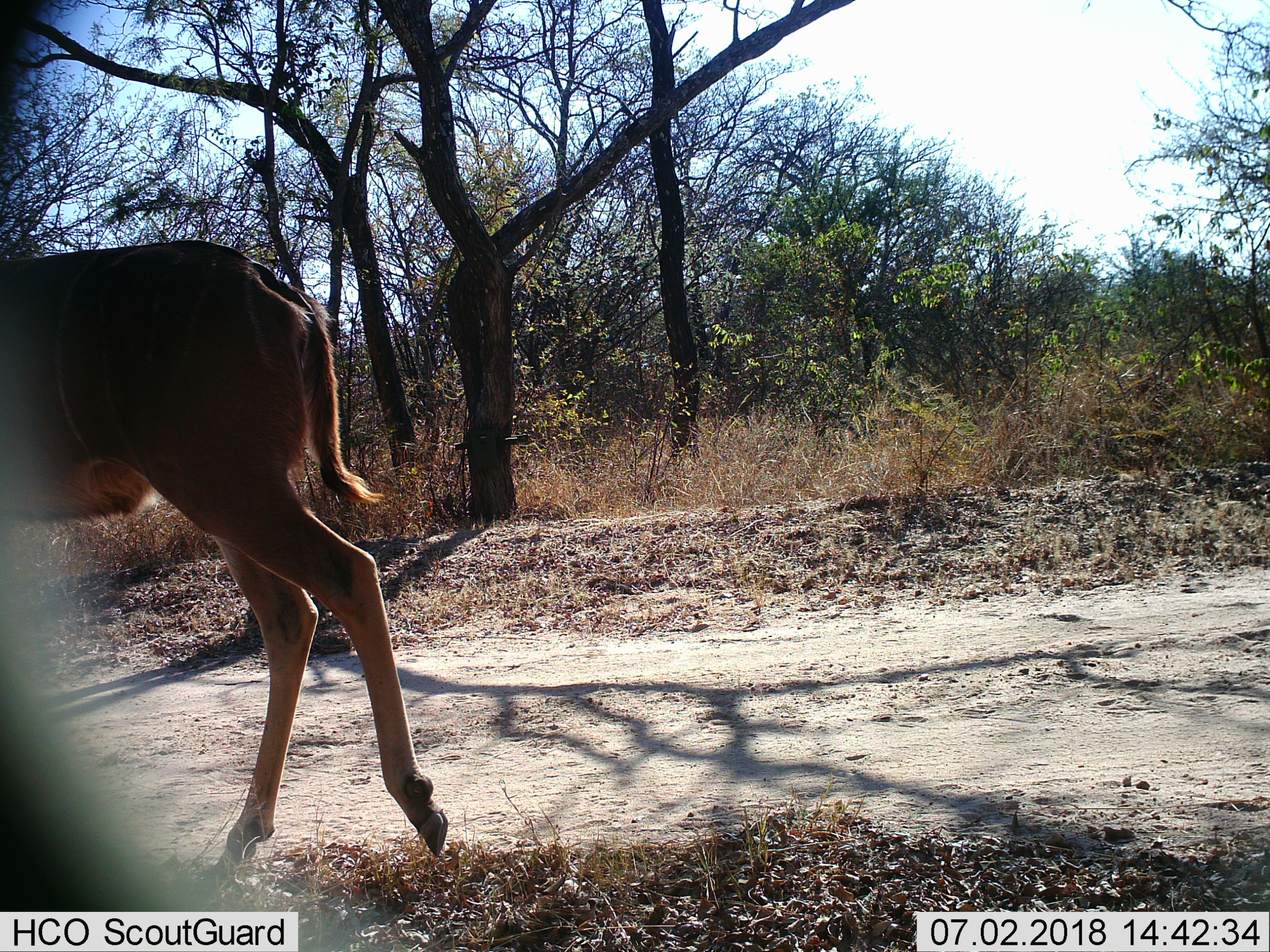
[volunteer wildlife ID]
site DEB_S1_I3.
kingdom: Animalia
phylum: Chordata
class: Mammalia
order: Artiodactyla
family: Bovidae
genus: Tragelaphus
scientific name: Tragelaphus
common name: kudu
Kudu (Tragelaphus), count 1. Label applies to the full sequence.